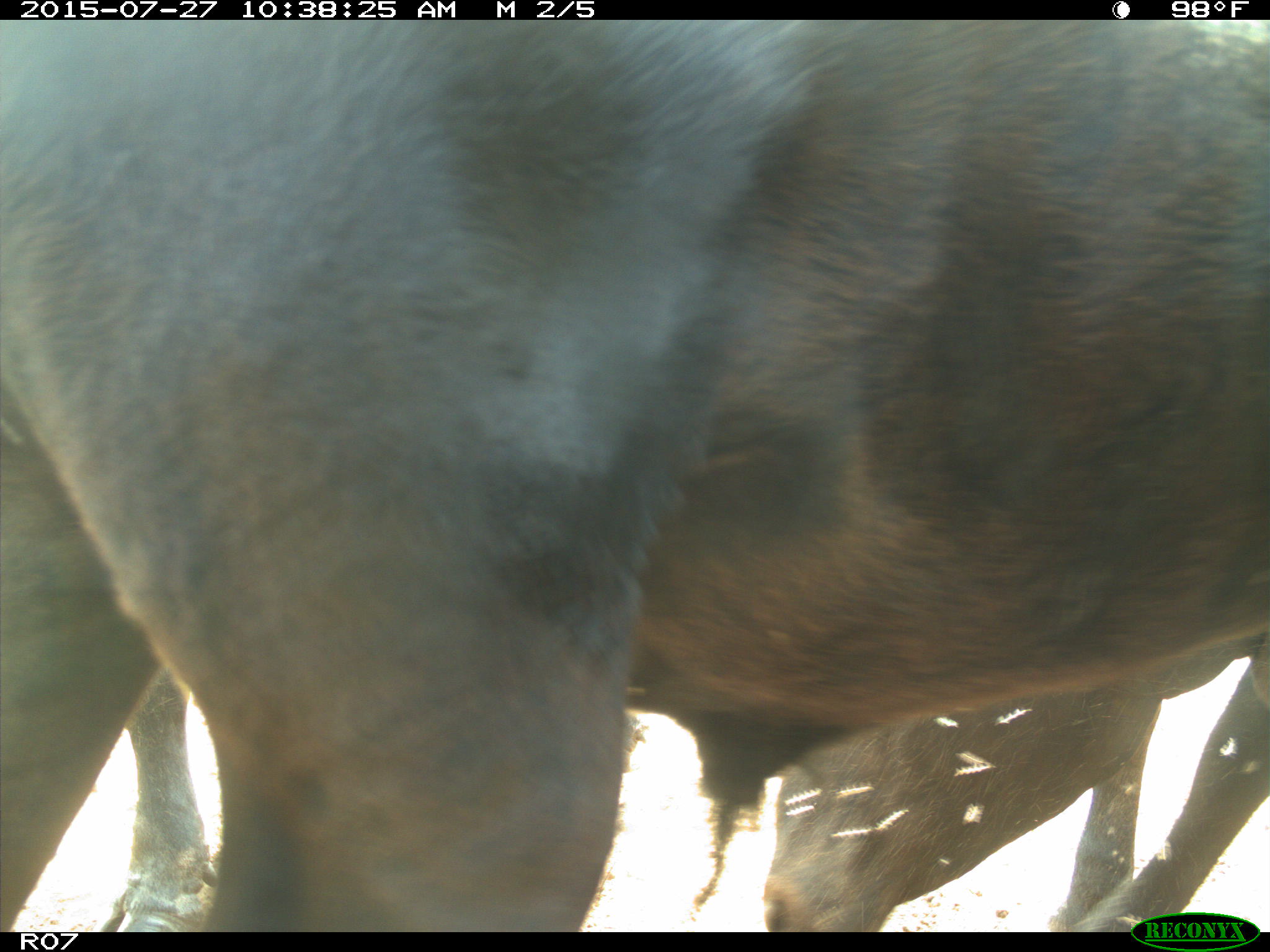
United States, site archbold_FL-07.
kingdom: Animalia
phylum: Chordata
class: Mammalia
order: Artiodactyla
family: Bovidae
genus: Bos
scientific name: Bos taurus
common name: domestic cow